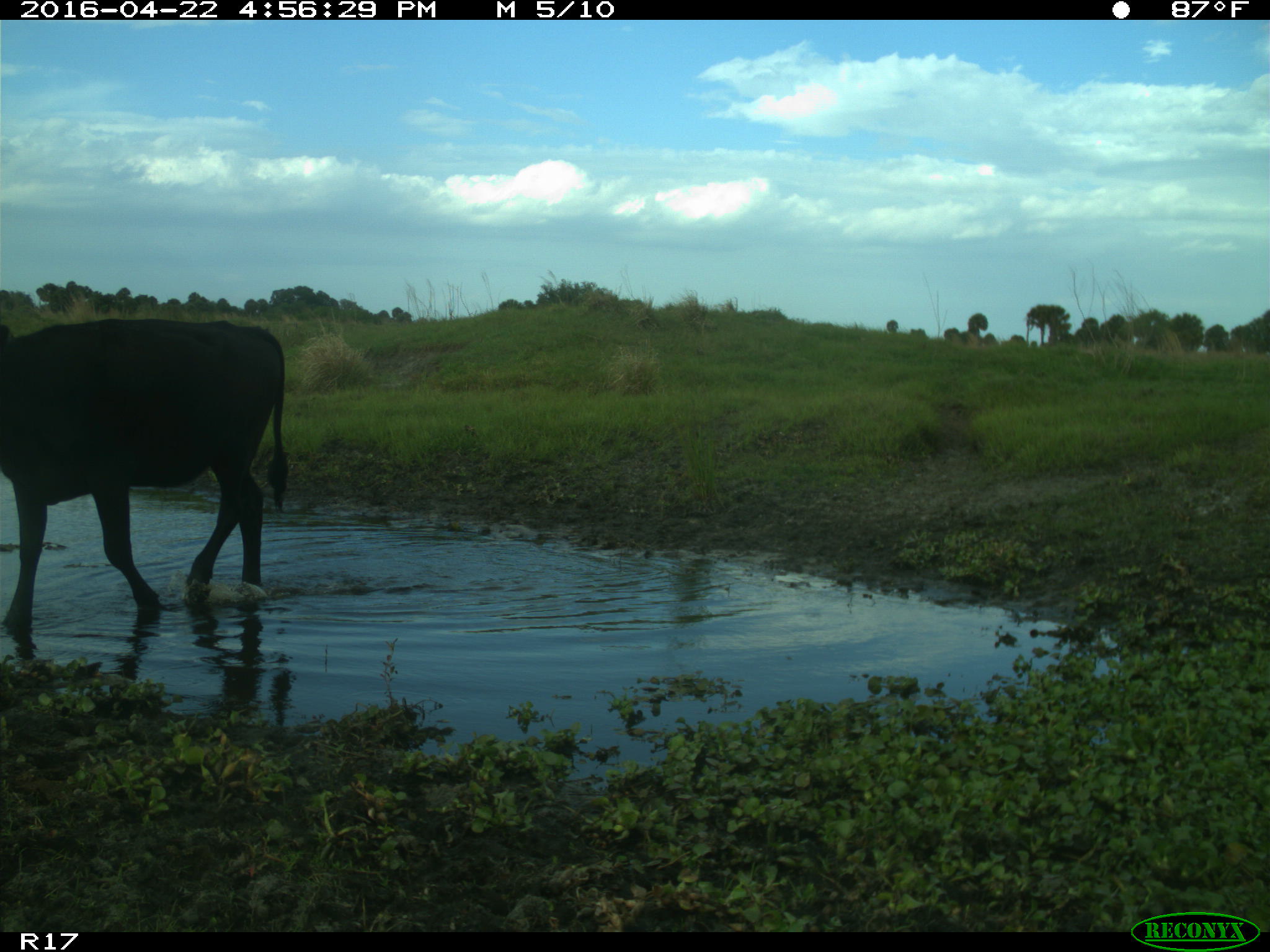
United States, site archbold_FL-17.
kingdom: Animalia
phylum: Chordata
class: Mammalia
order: Artiodactyla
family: Bovidae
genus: Bos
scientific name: Bos taurus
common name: domestic cow